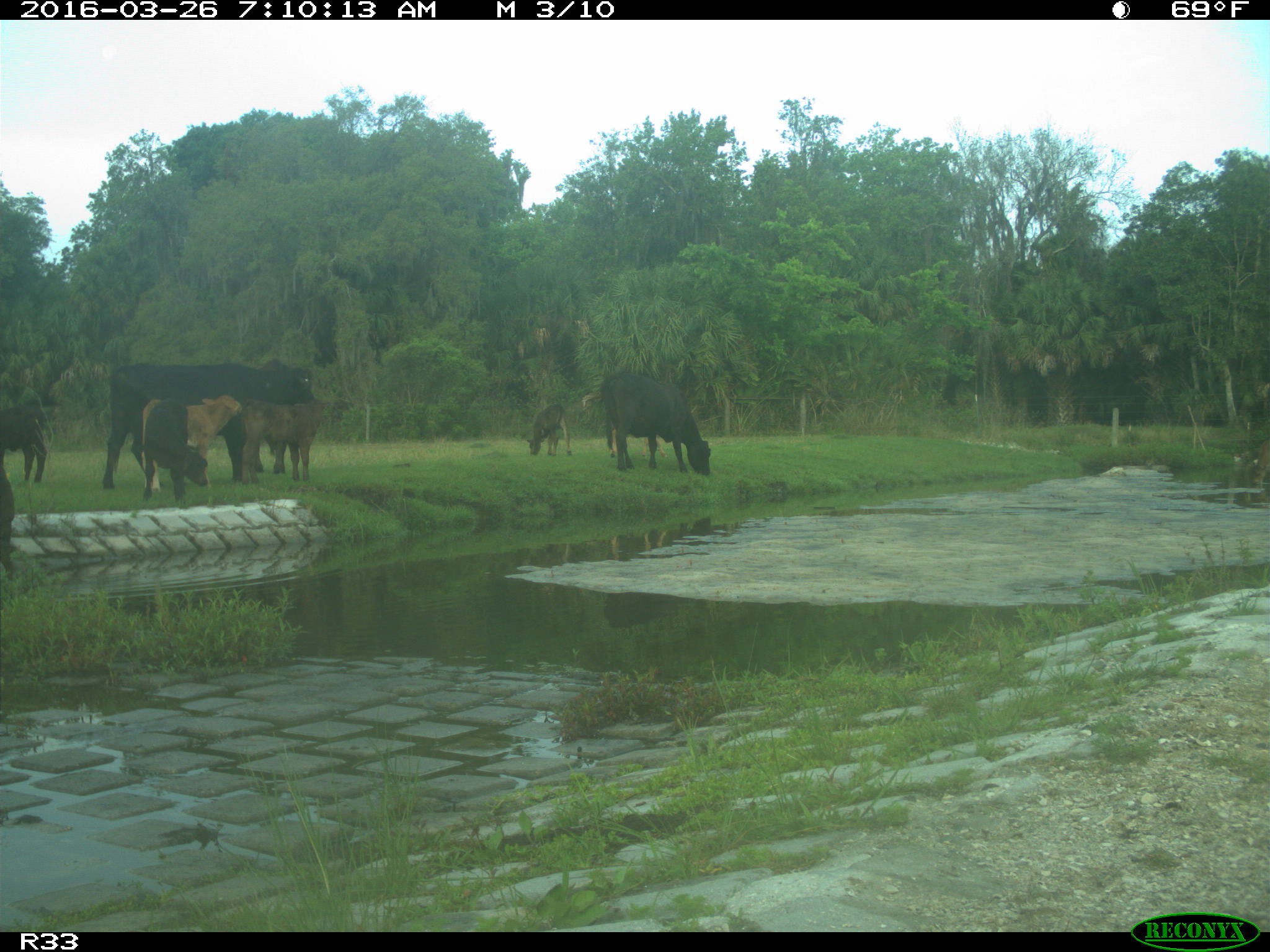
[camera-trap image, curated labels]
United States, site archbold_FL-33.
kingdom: Animalia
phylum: Chordata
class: Mammalia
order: Artiodactyla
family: Bovidae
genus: Bos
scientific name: Bos taurus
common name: domestic cow